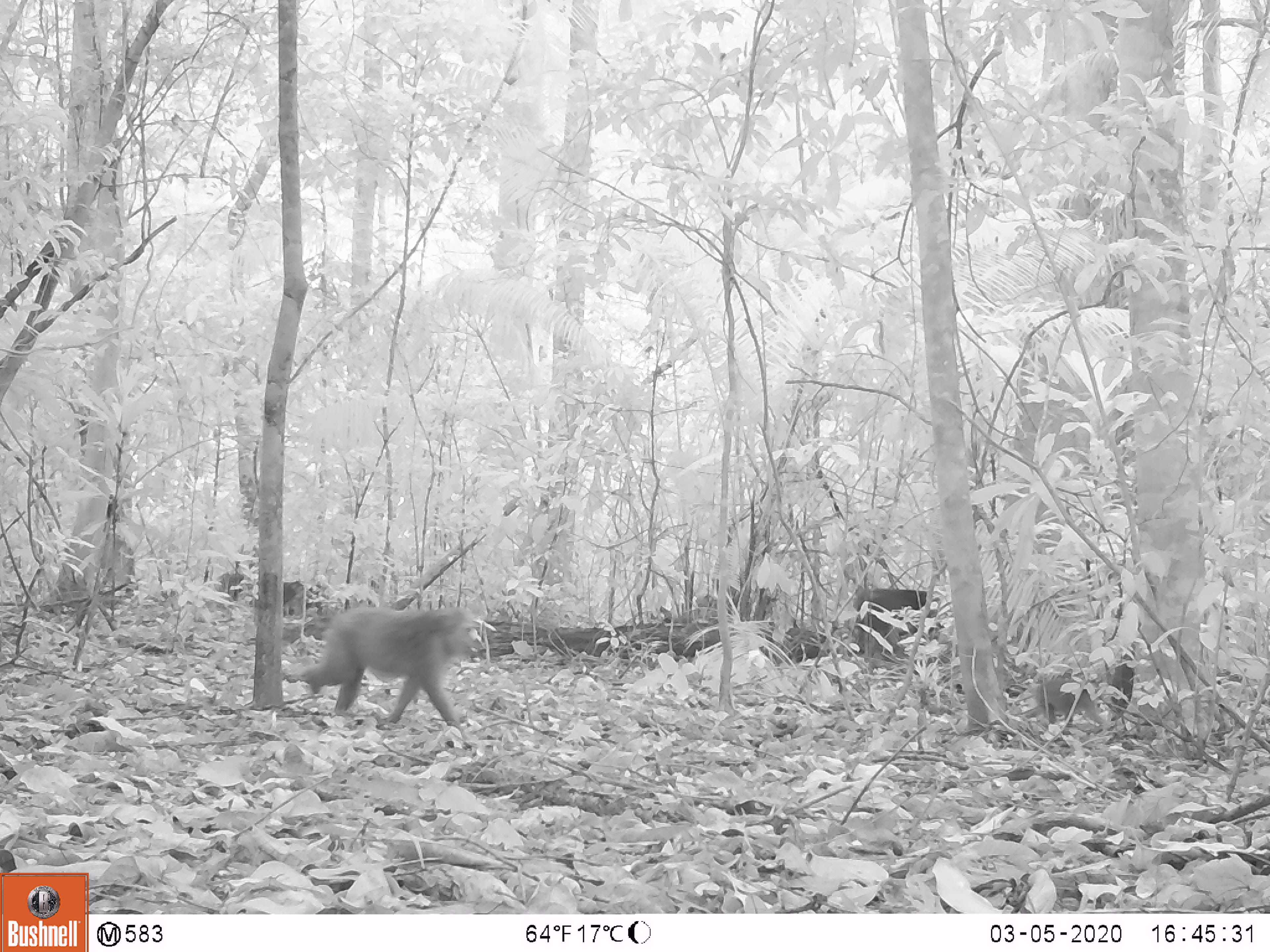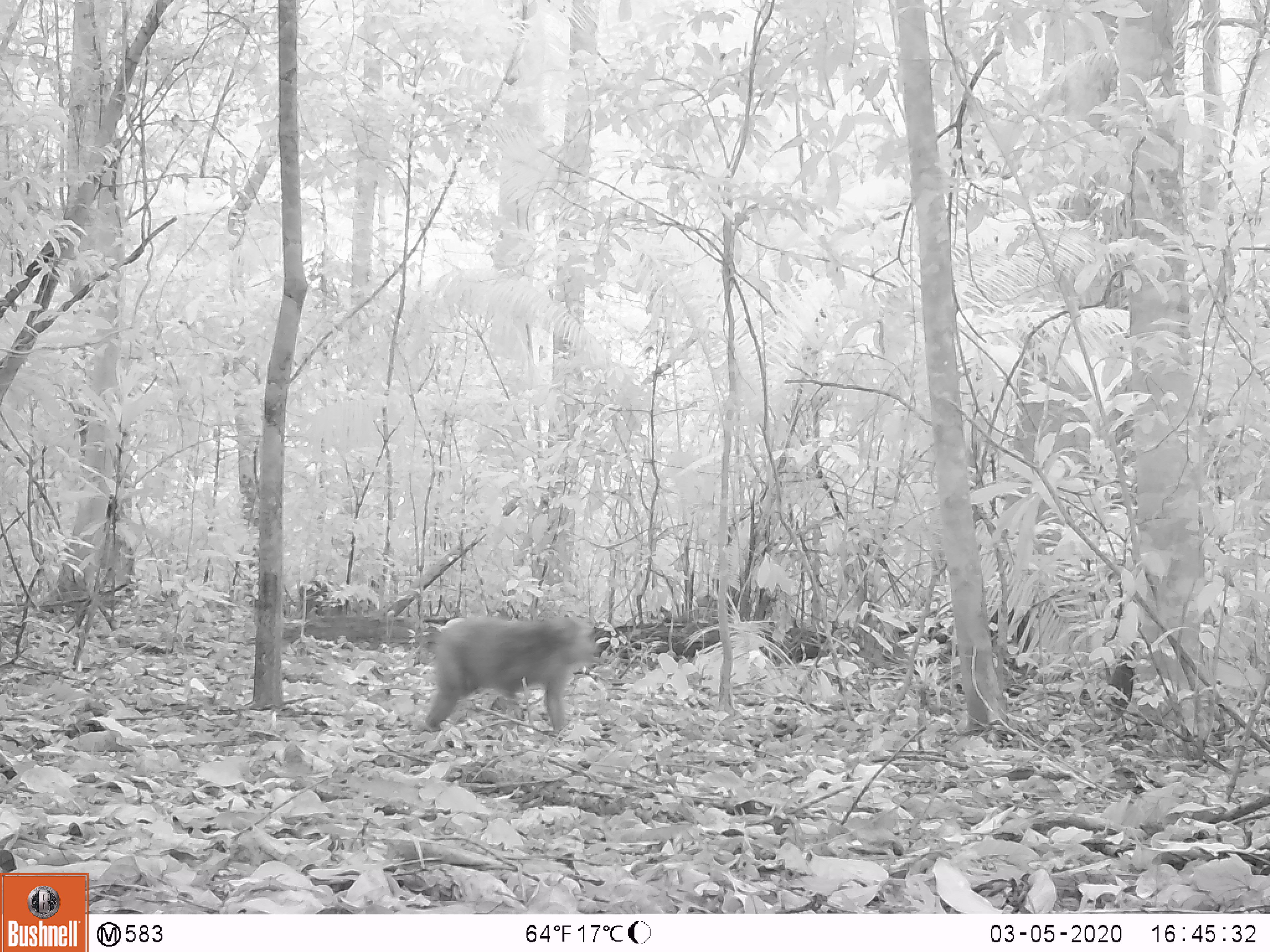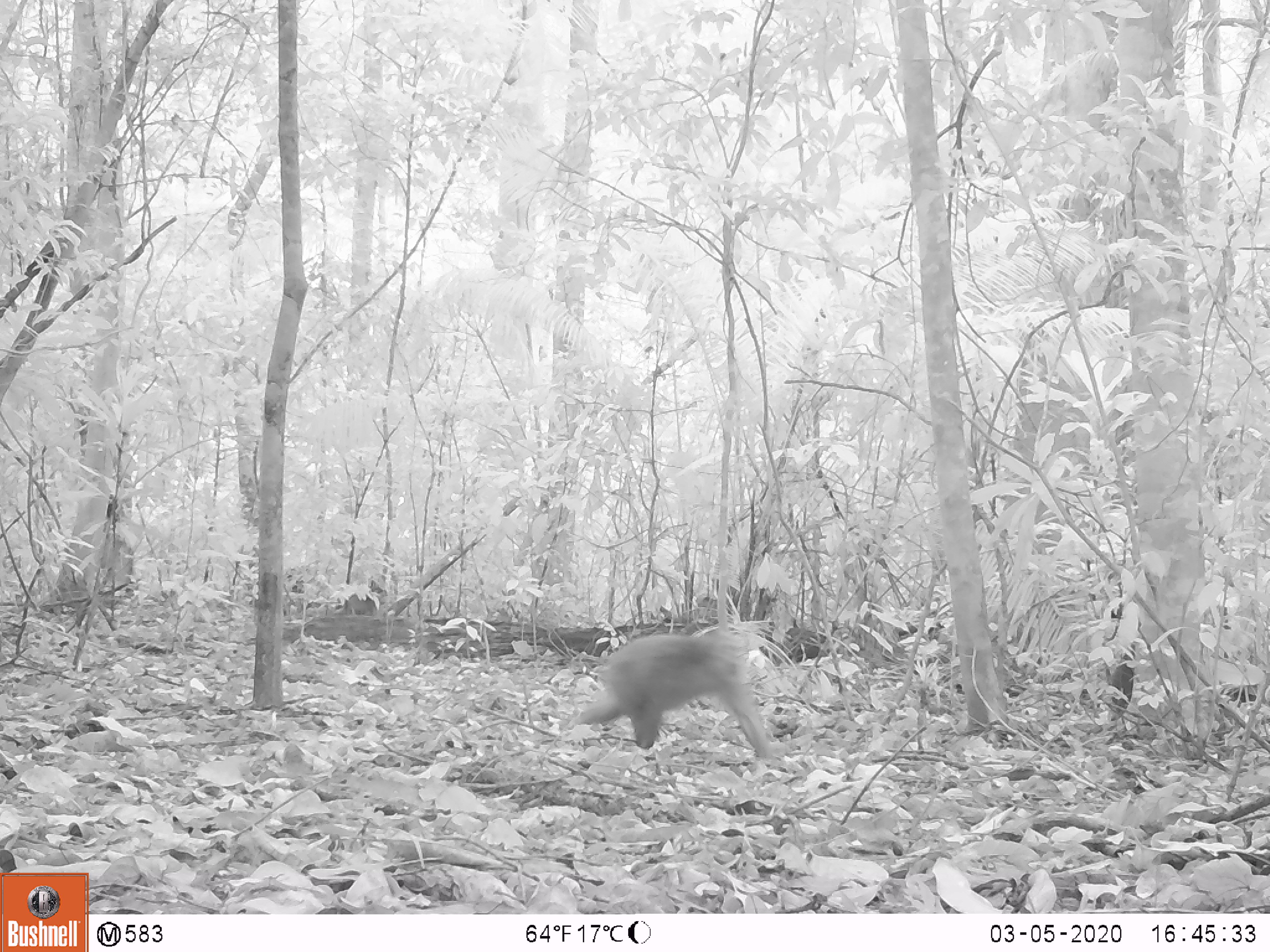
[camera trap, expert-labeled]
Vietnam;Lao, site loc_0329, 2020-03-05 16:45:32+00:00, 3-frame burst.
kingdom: Animalia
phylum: Chordata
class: Mammalia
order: Primates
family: Cercopithecidae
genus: Macaca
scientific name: Macaca arctoides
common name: stump-tailed macaque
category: stump tailed macaque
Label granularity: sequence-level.